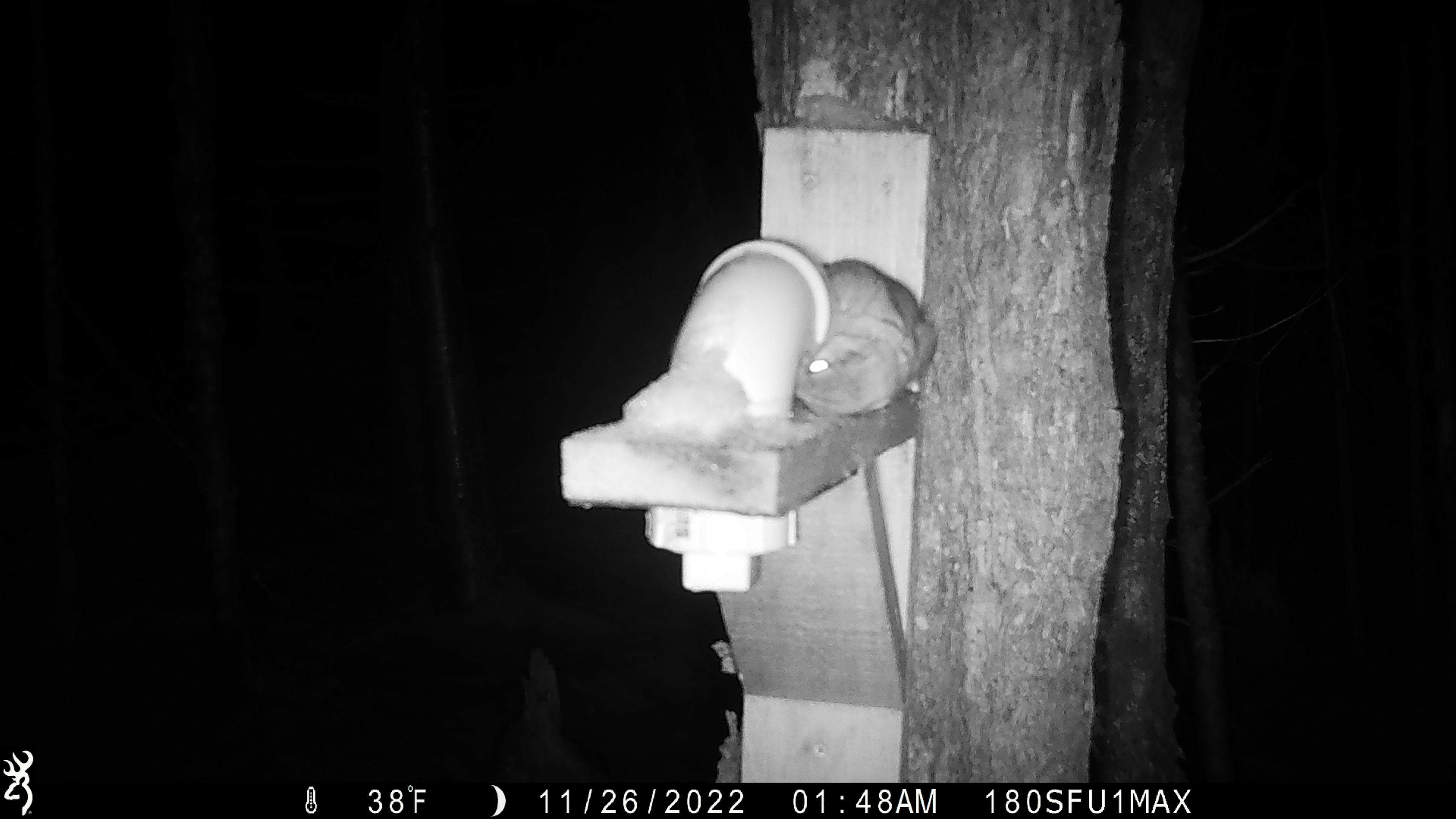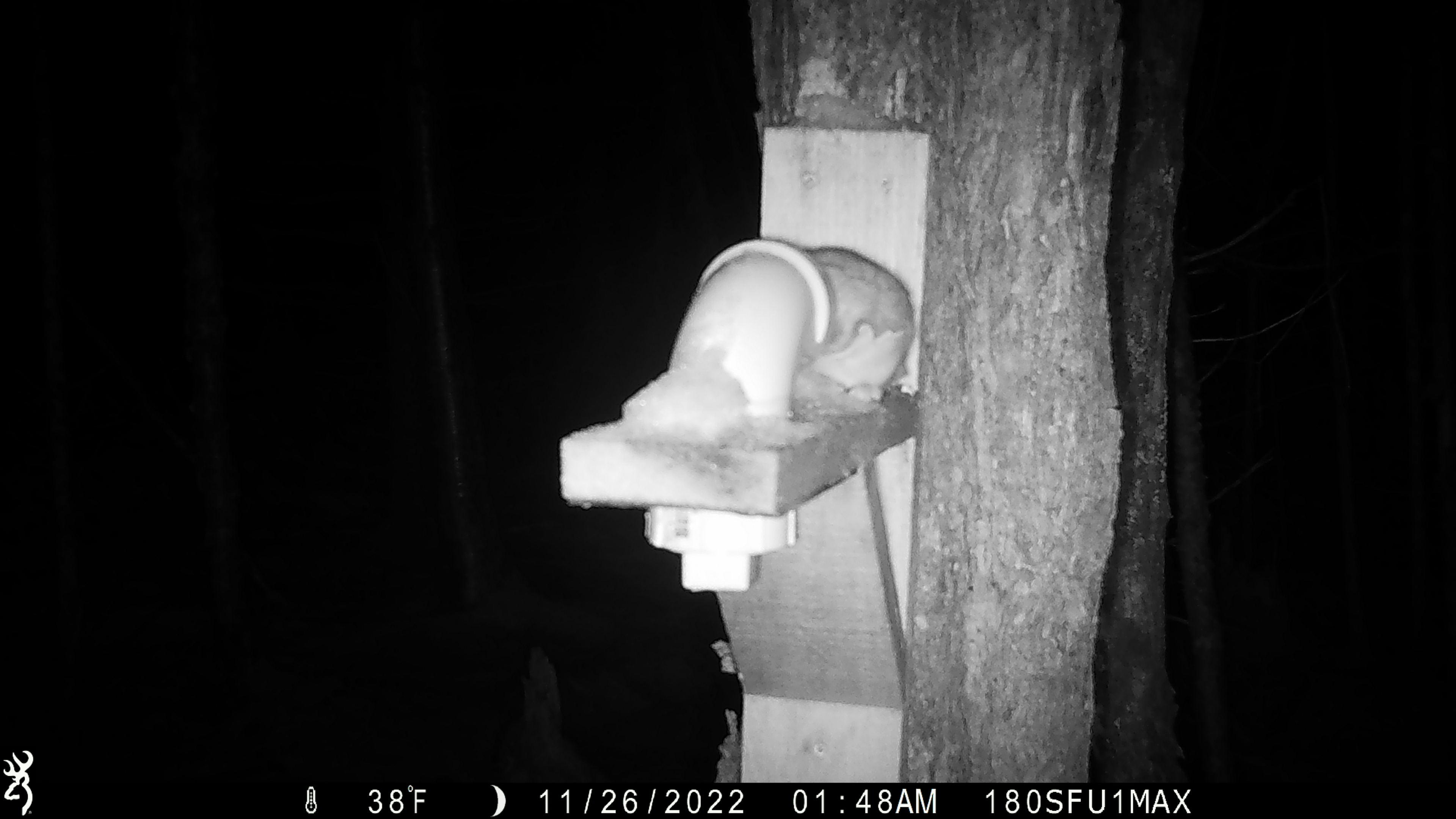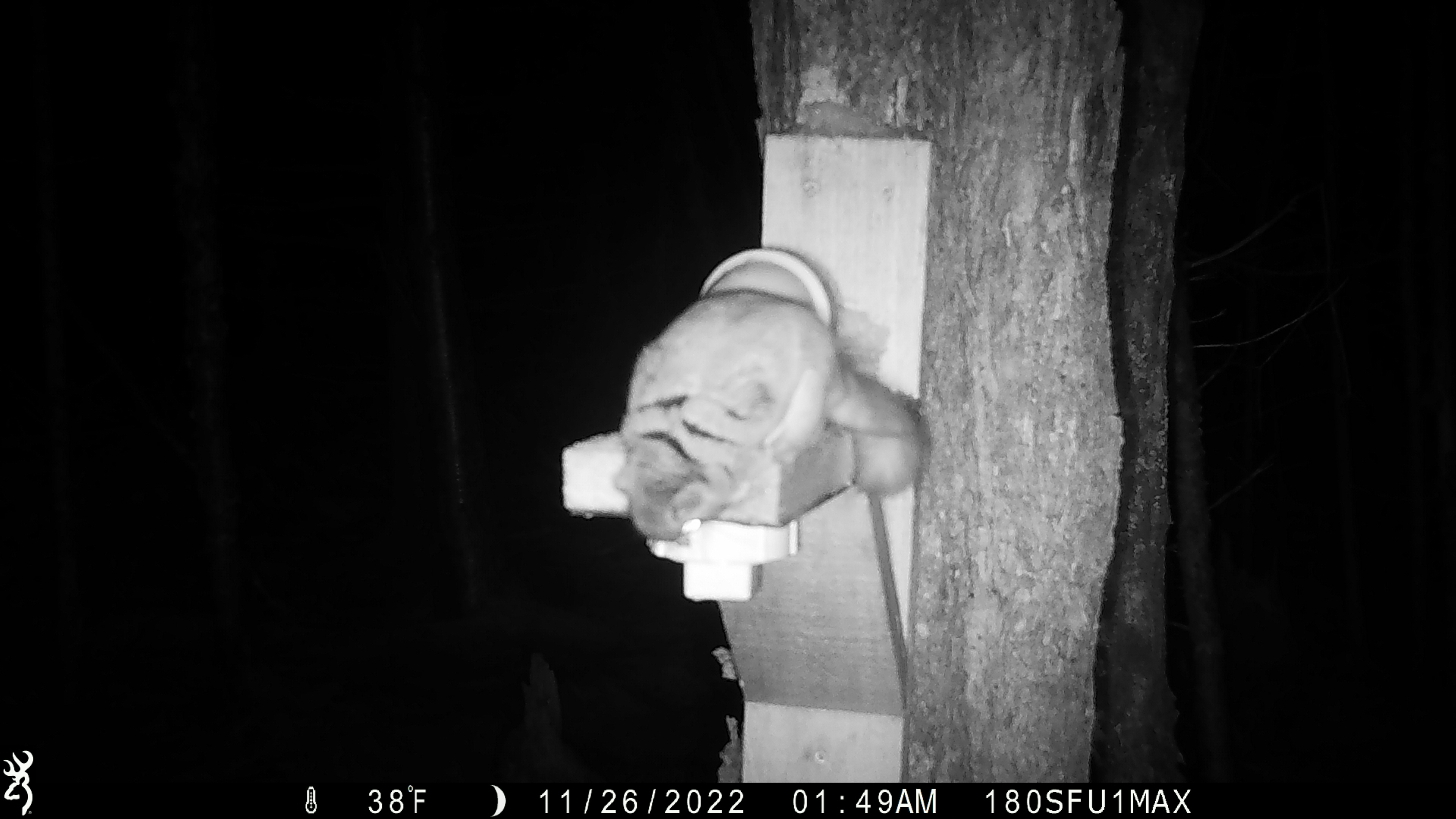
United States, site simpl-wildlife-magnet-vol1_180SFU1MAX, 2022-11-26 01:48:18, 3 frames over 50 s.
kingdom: Animalia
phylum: Chordata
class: Mammalia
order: Rodentia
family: Sciuridae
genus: Glaucomys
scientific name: Glaucomys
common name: flying squirrel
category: flying squirrel sp.